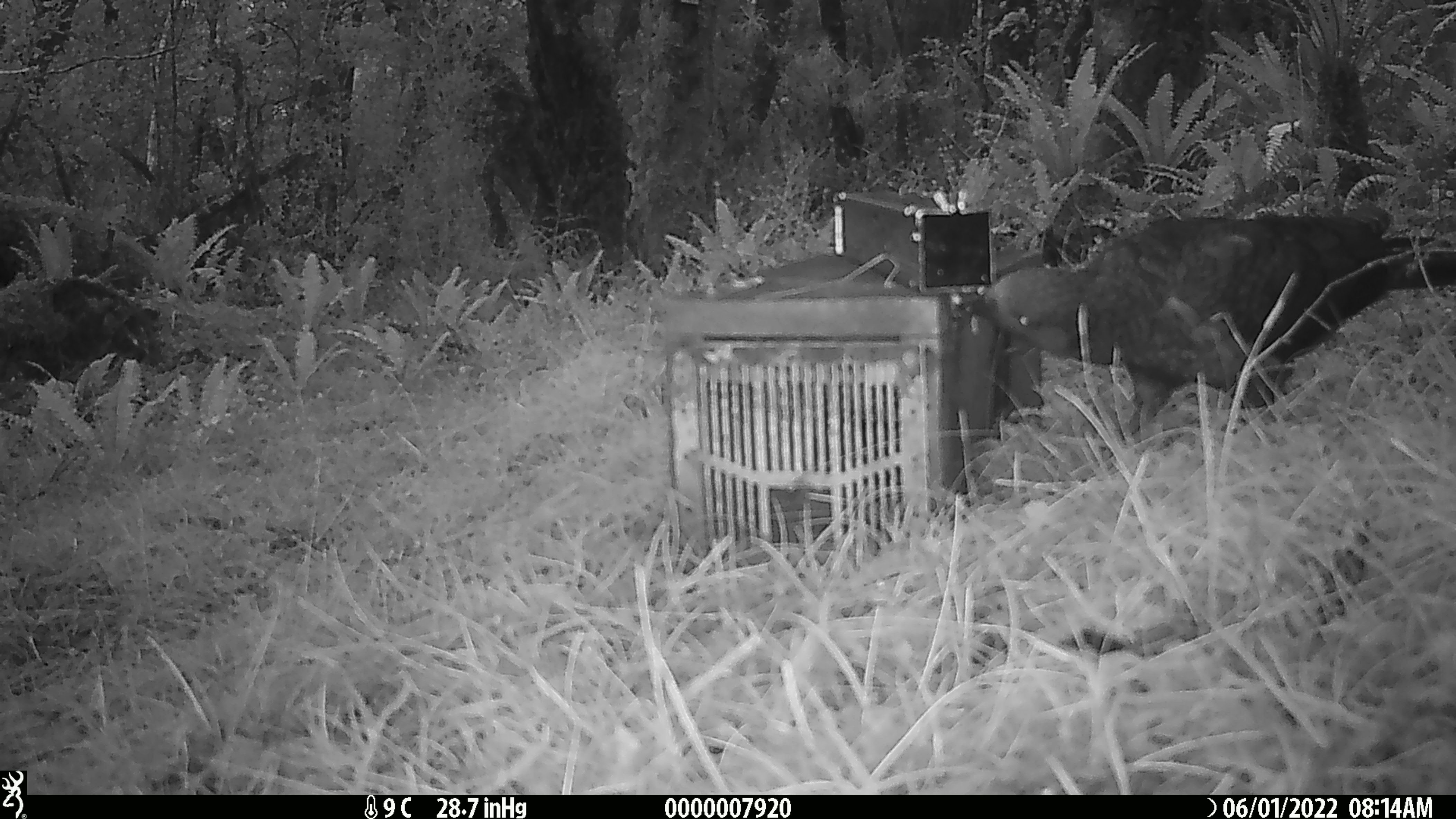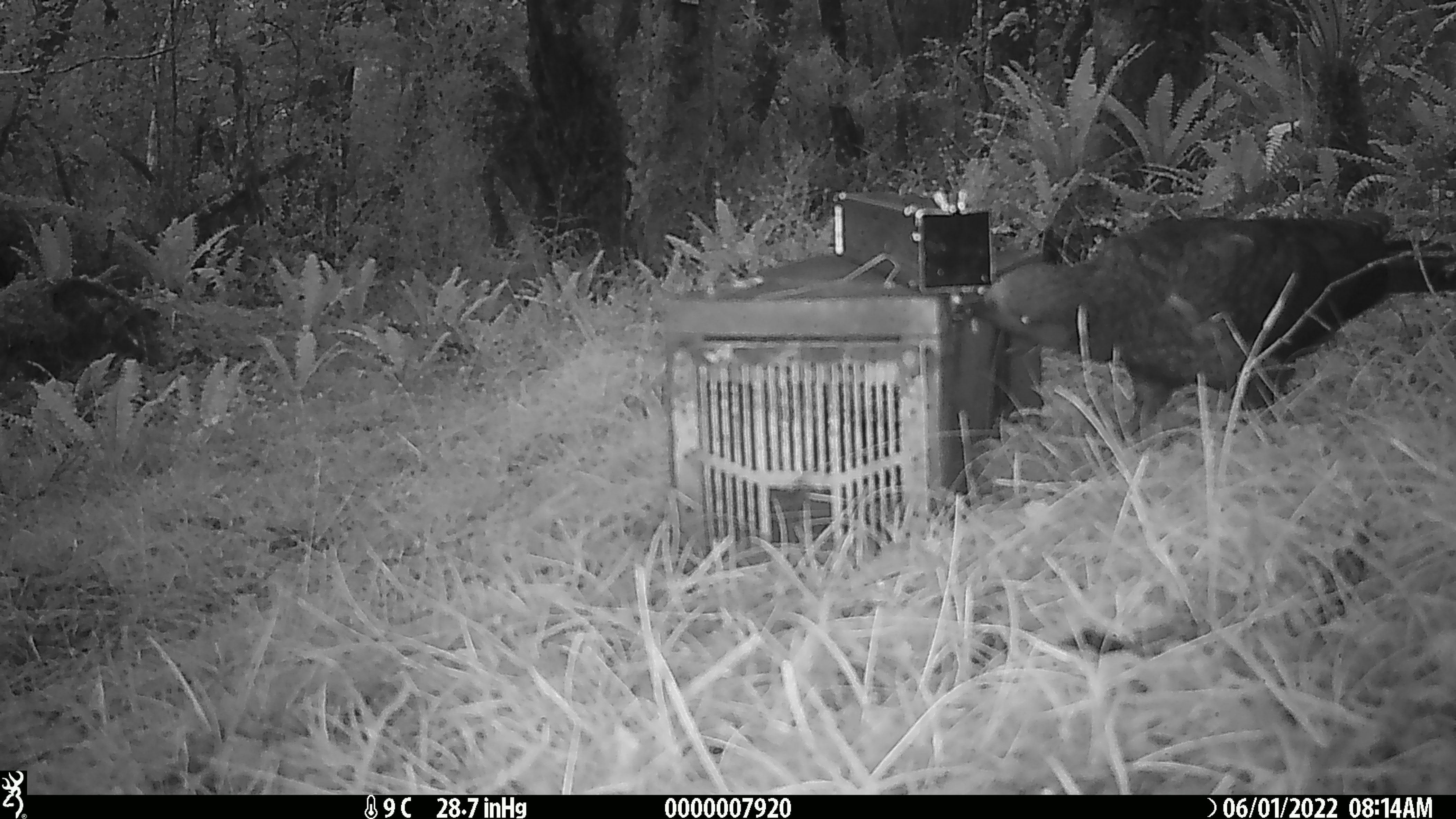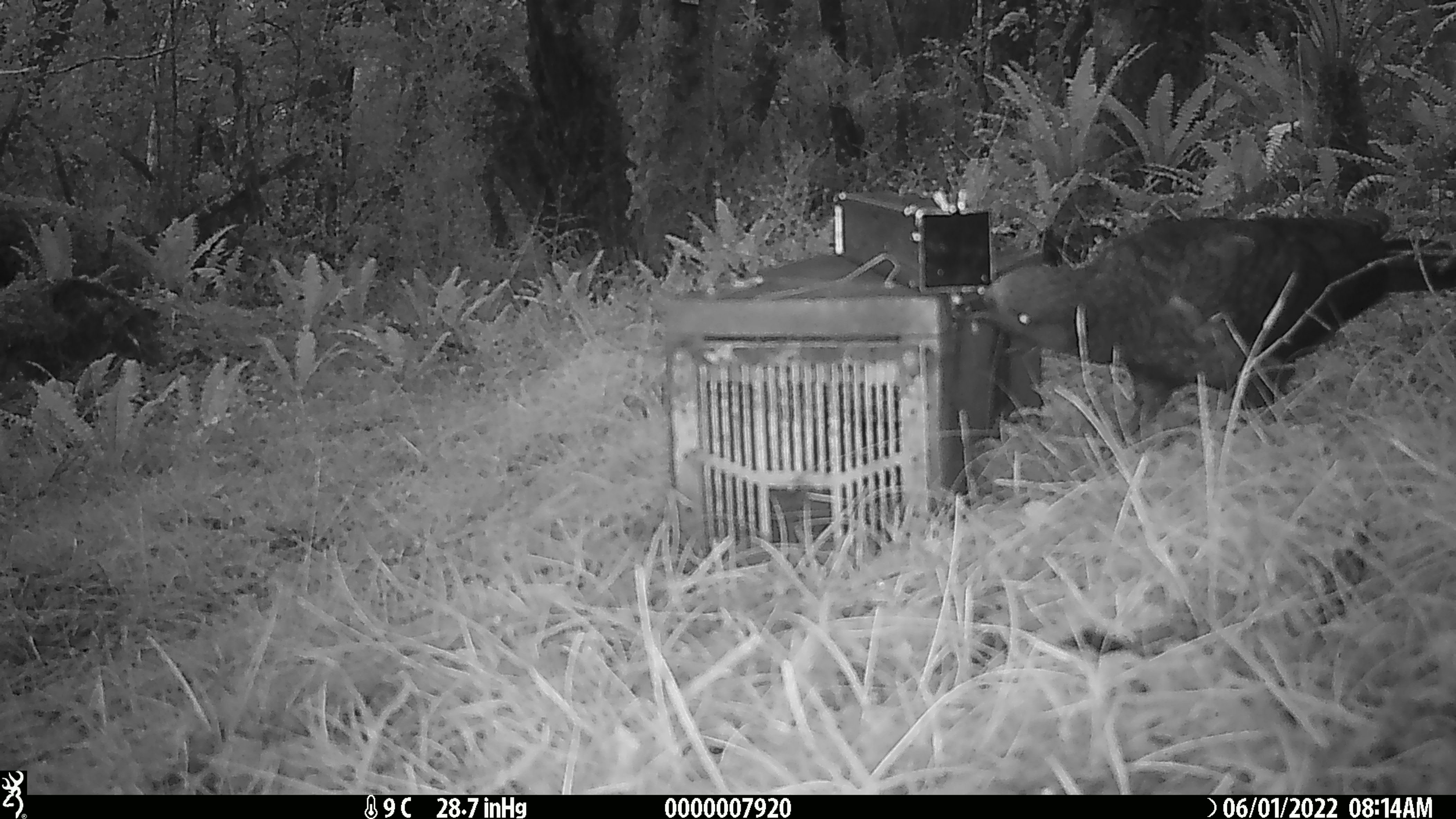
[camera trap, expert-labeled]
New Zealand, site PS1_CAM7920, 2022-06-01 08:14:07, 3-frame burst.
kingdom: Animalia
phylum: Chordata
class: Aves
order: Psittaciformes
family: Strigopidae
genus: Nestor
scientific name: Nestor notabilis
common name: kea